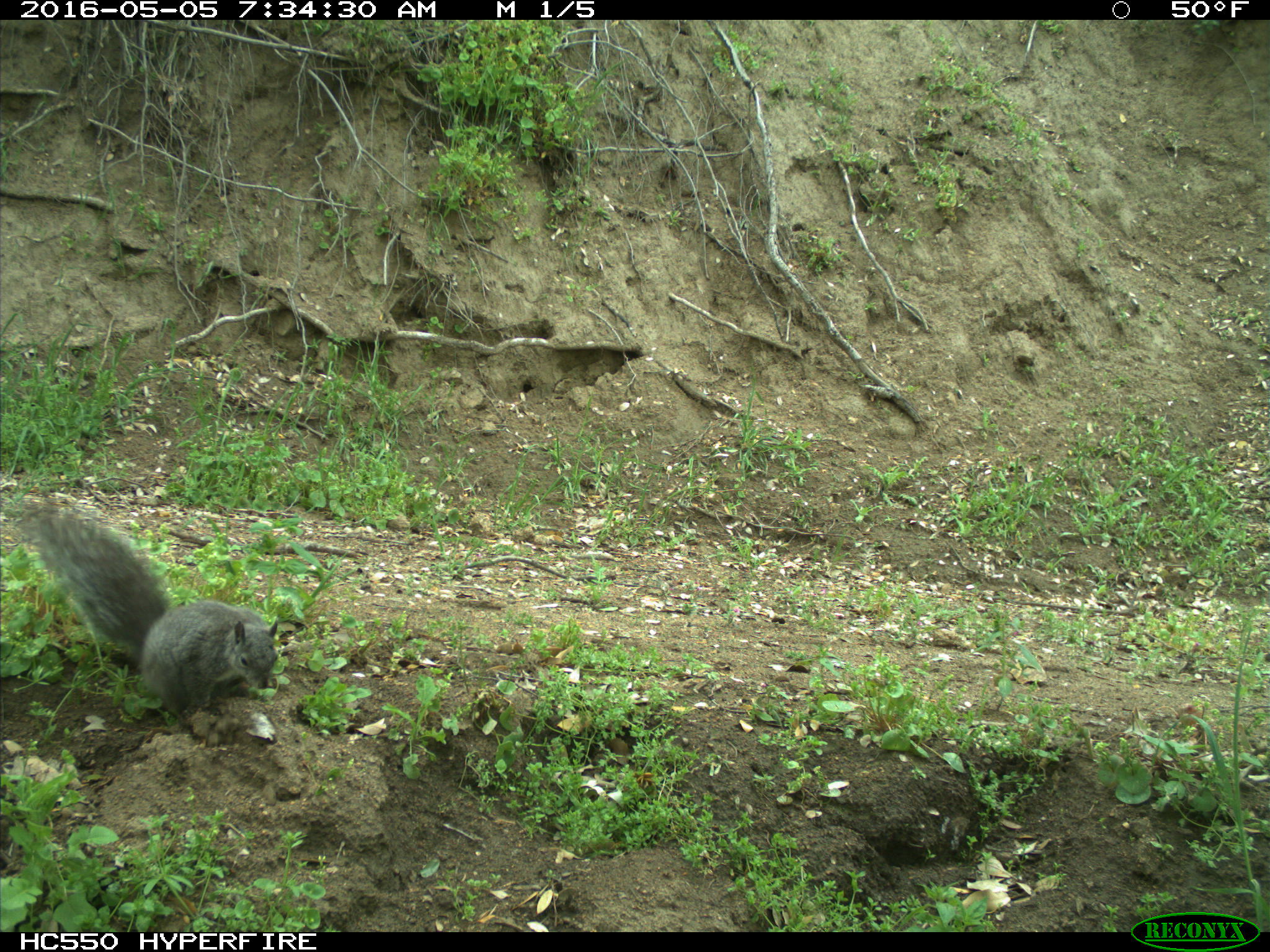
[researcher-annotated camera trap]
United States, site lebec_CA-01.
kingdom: Animalia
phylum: Chordata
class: Mammalia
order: Rodentia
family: Sciuridae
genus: Sciurus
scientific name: Sciurus carolinensis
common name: eastern gray squirrel